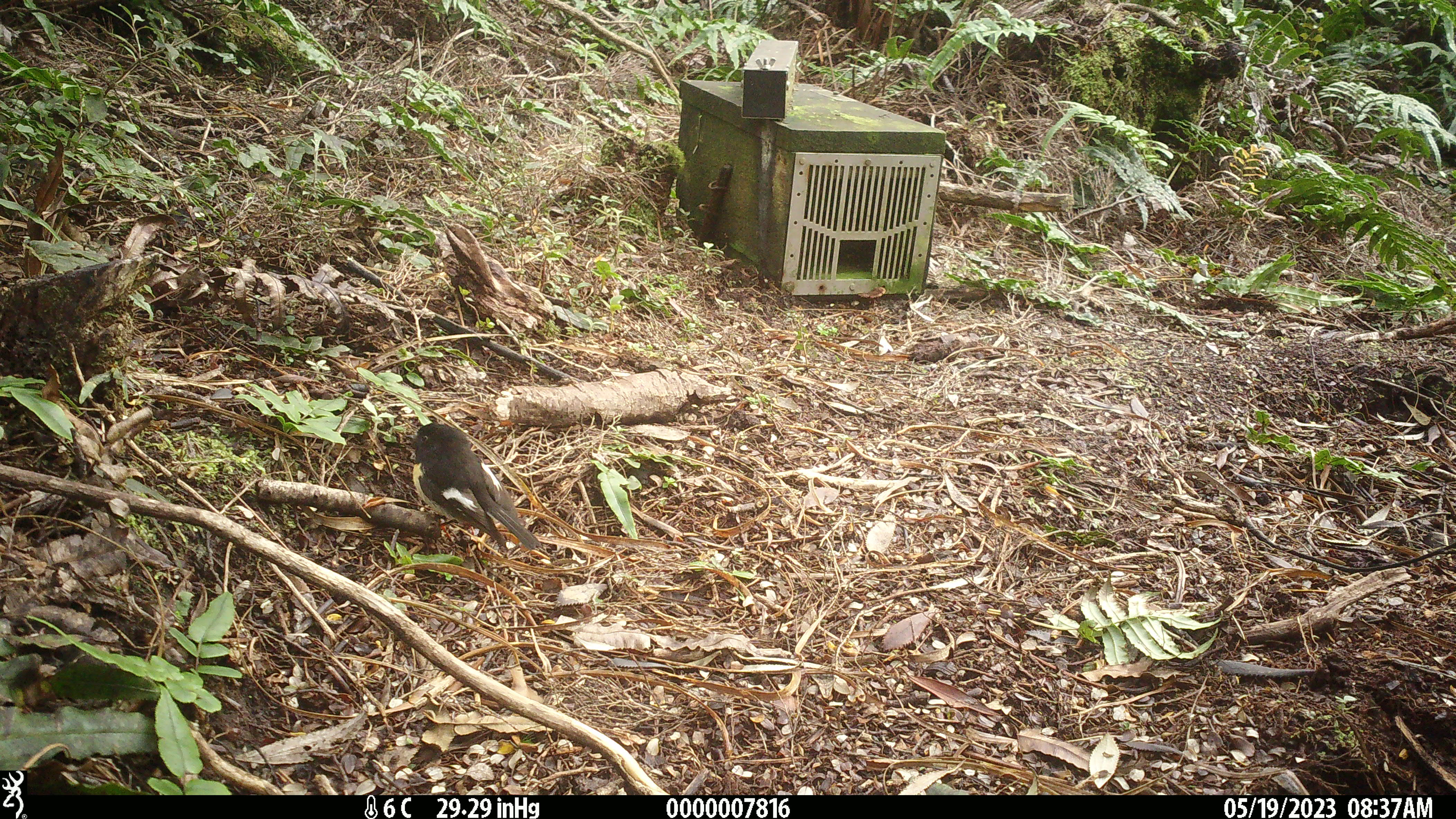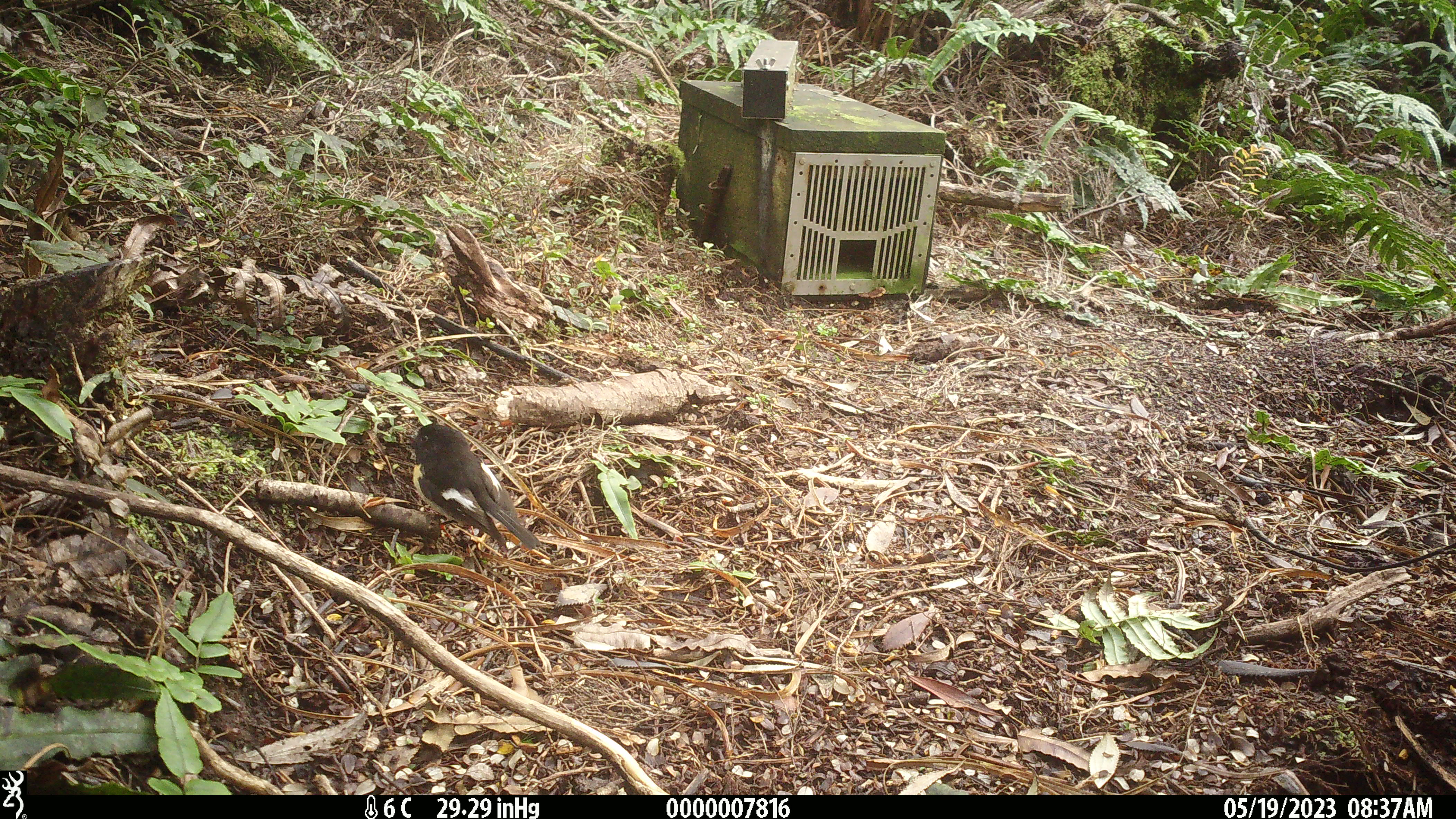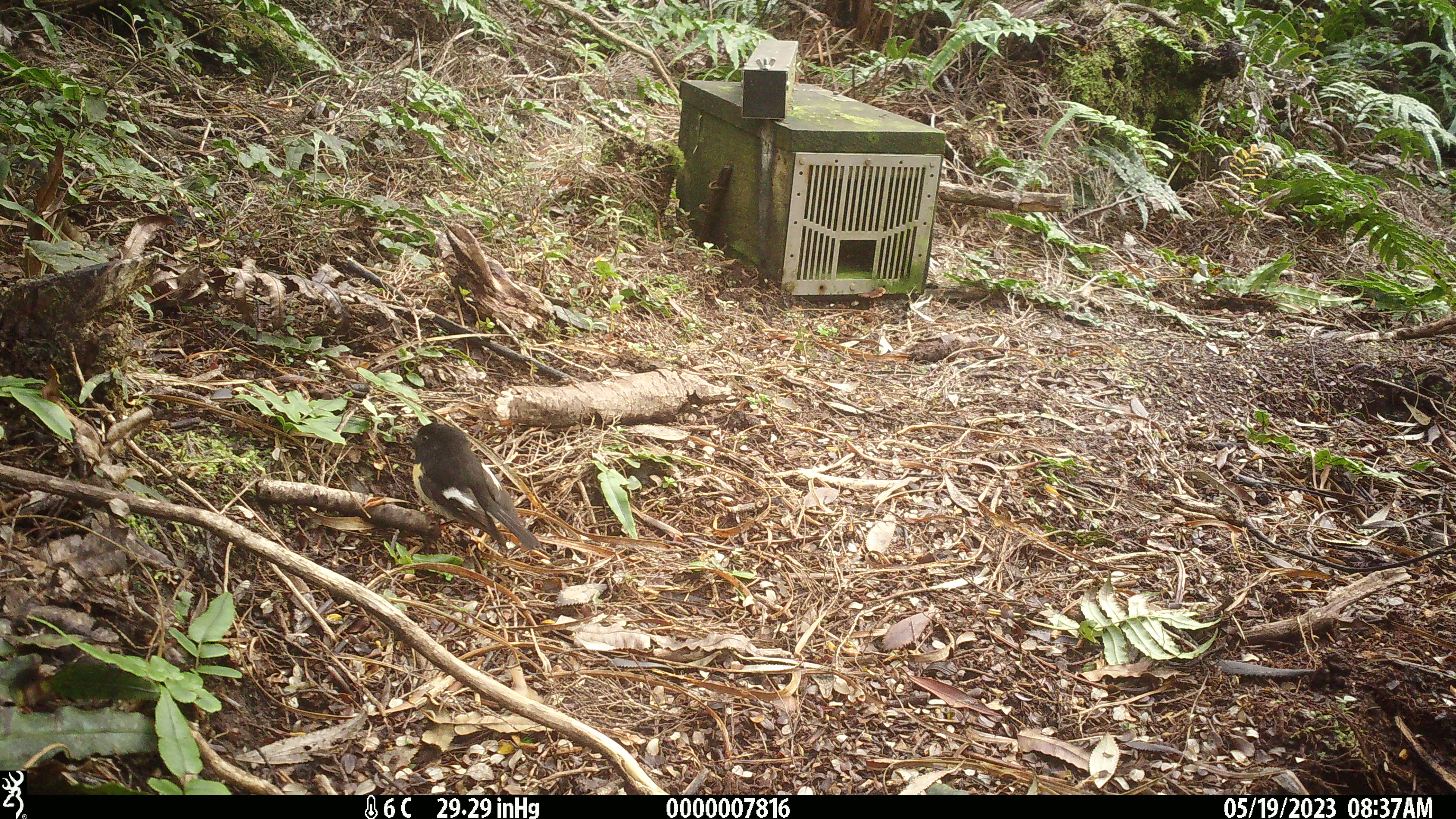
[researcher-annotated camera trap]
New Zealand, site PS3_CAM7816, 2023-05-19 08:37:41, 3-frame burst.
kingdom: Animalia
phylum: Chordata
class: Aves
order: Passeriformes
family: Petroicidae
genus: Petroica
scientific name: Petroica macrocephala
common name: tomtit